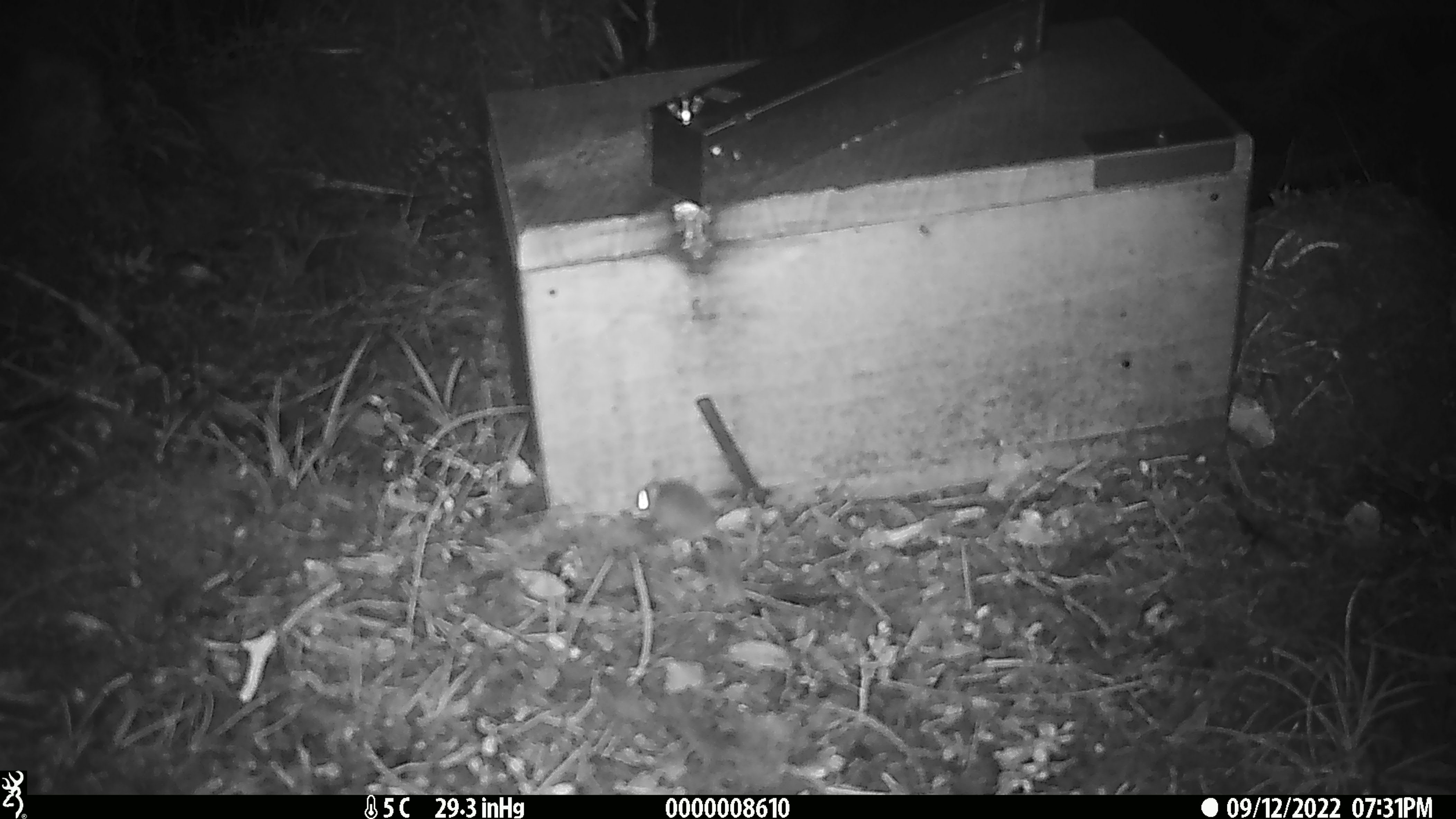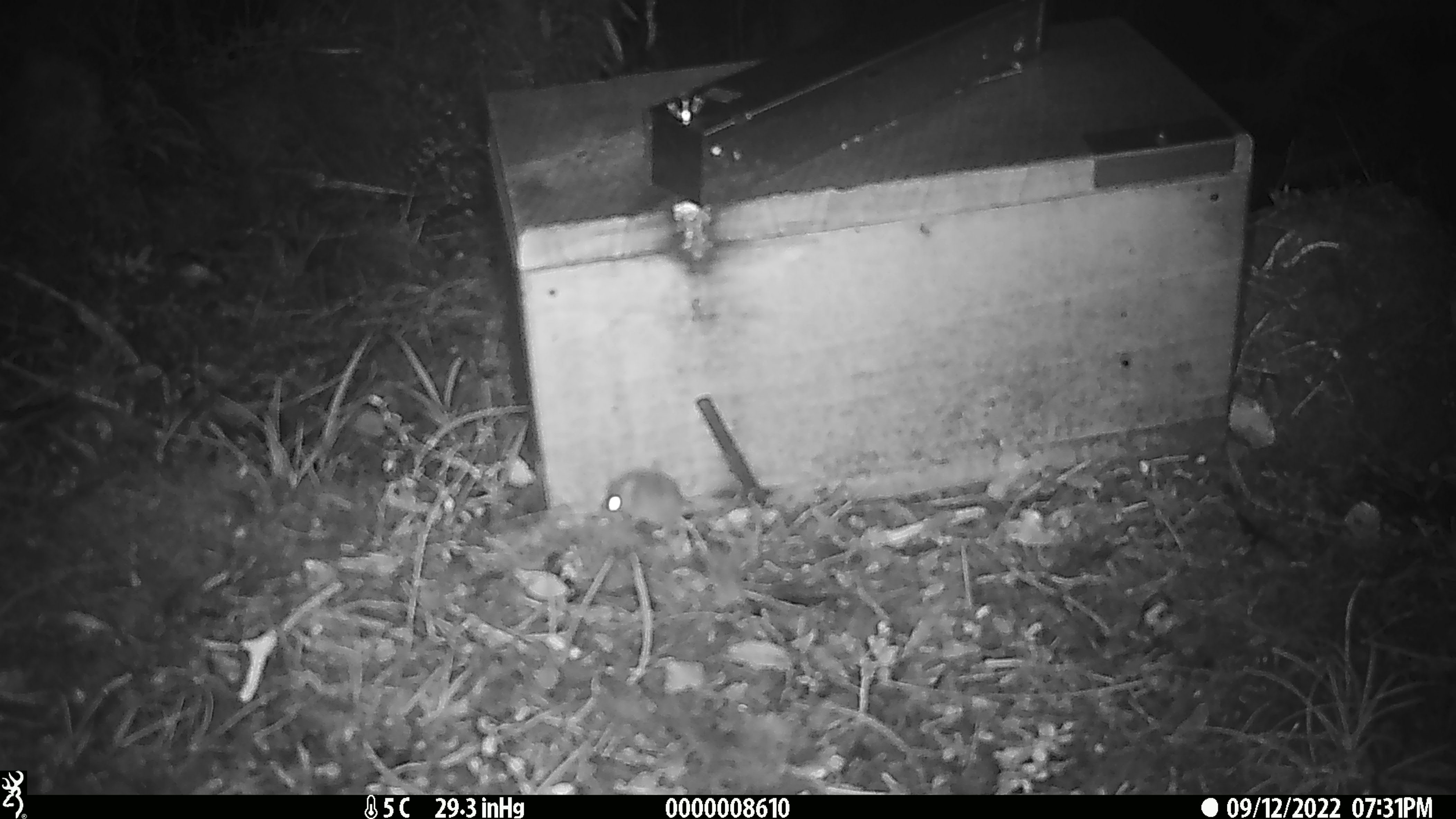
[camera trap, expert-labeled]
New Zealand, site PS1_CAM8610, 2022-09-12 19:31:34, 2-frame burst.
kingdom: Animalia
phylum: Chordata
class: Mammalia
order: Rodentia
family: Muridae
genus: Mus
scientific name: Mus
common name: mouse